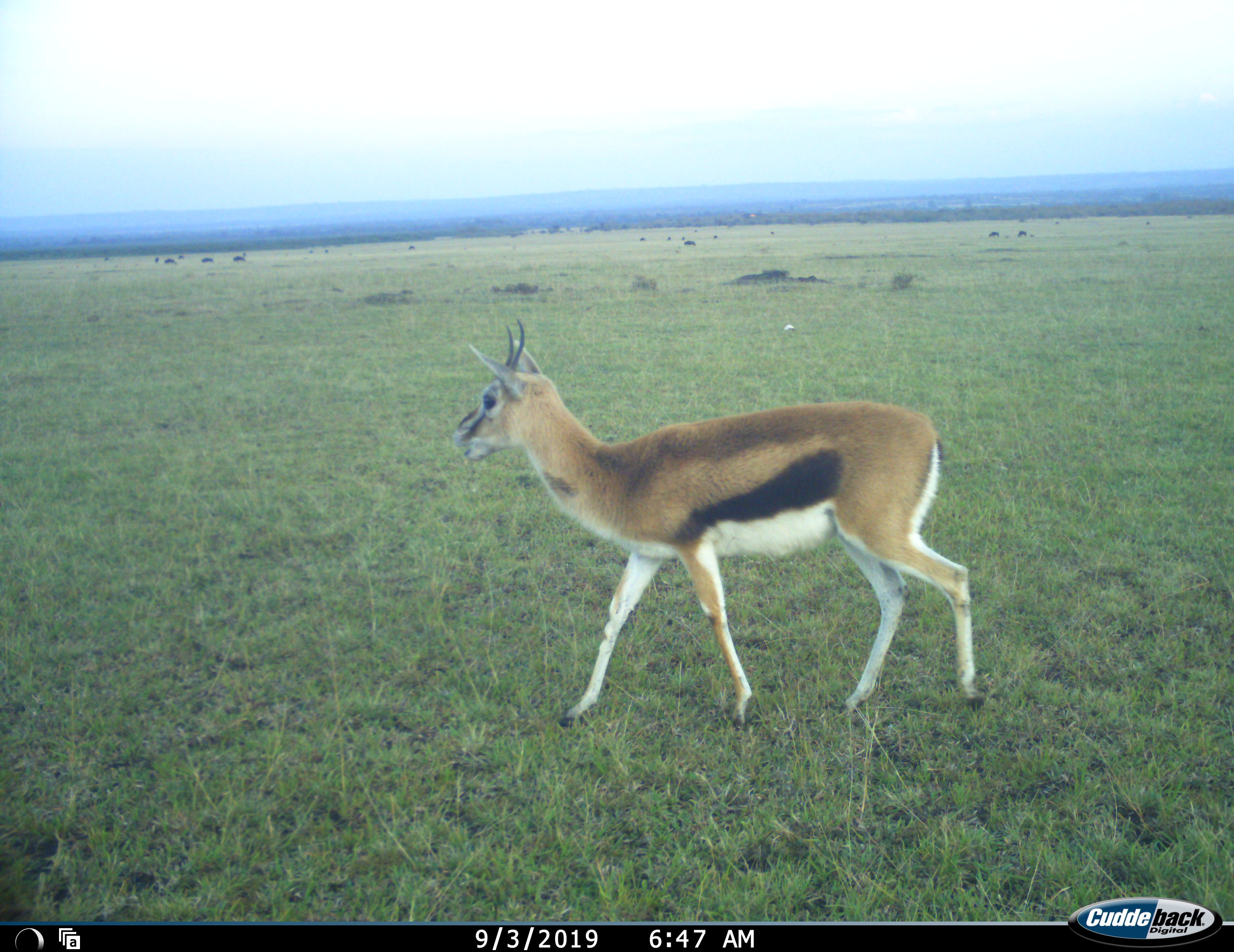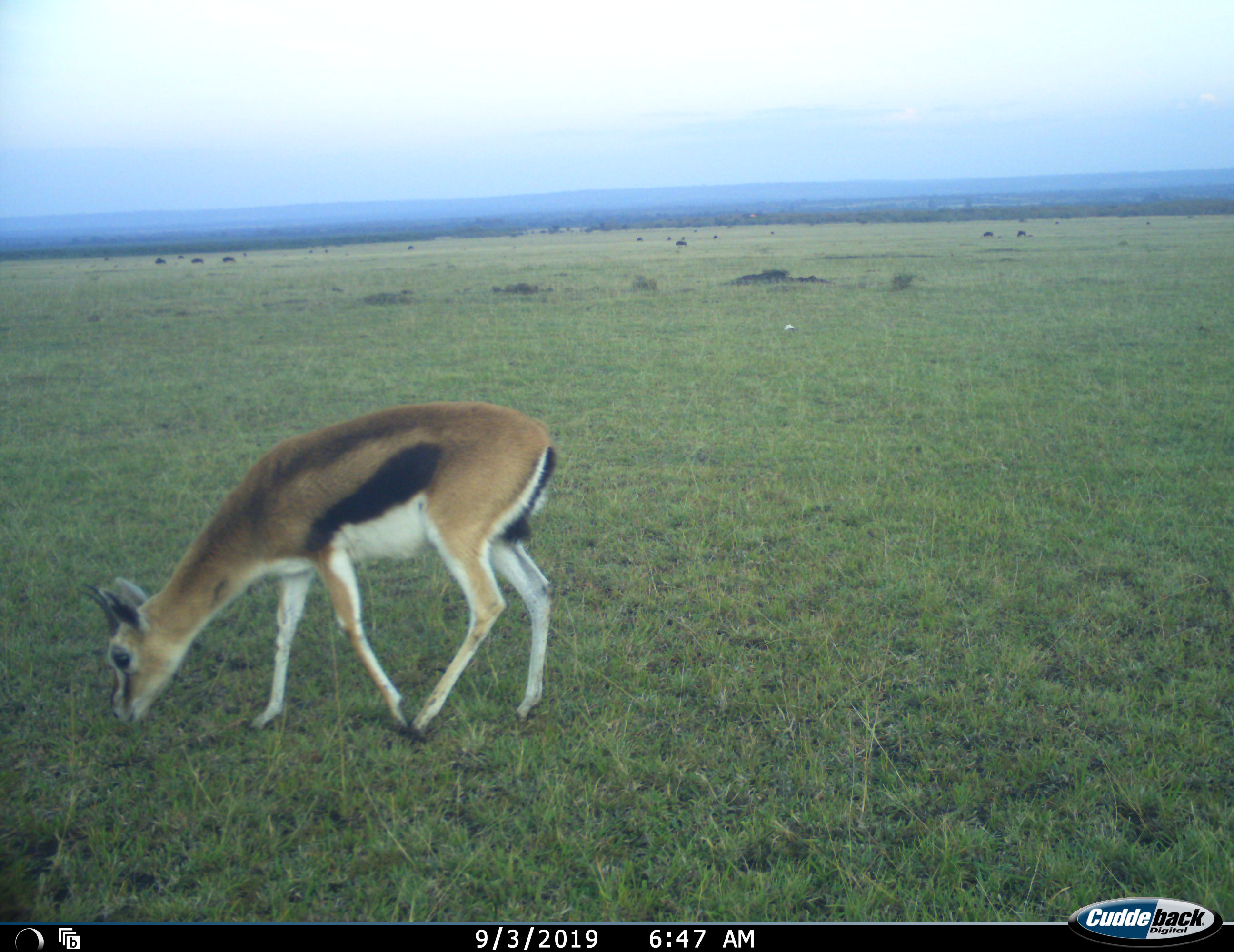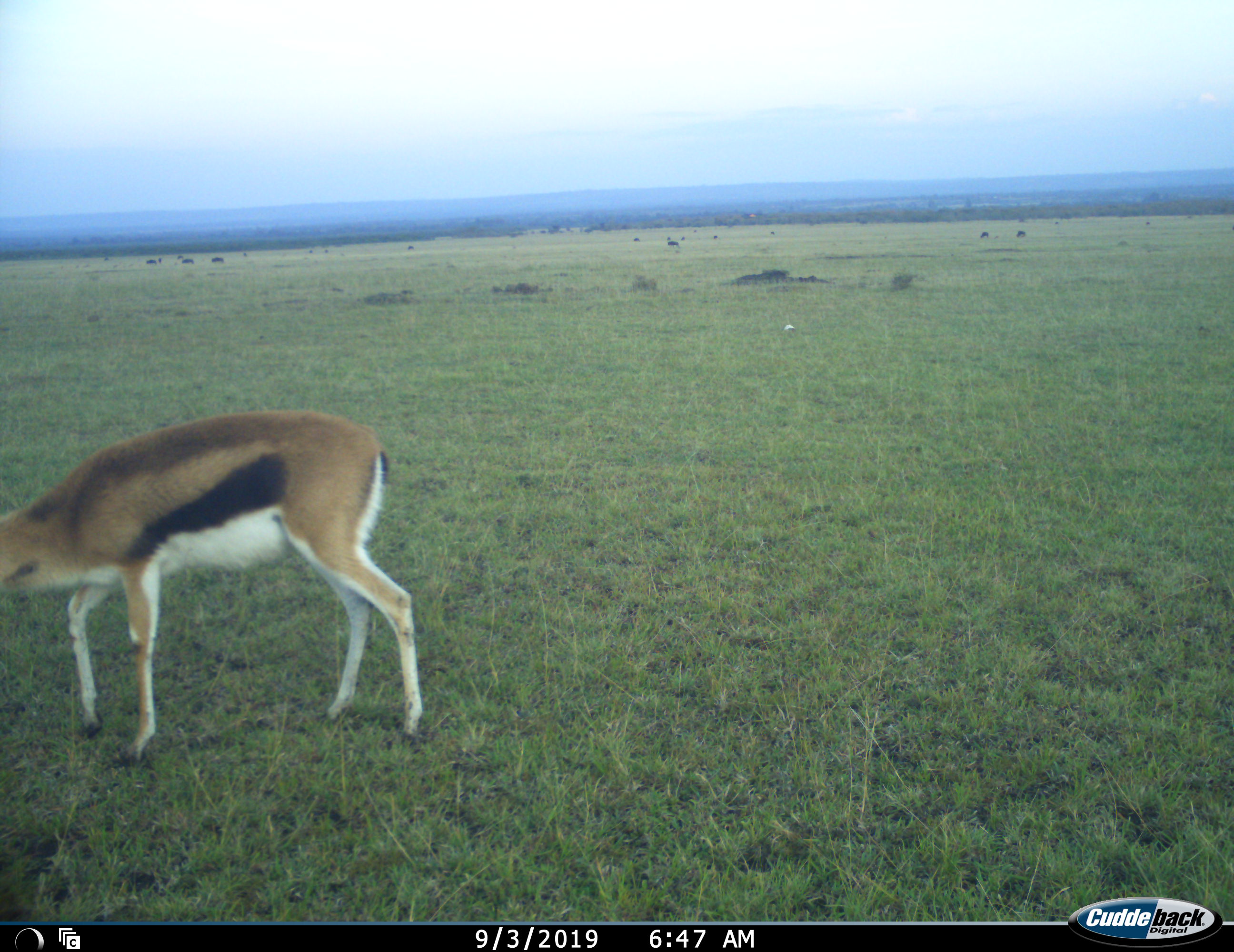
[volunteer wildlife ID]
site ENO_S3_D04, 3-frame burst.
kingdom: Animalia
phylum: Chordata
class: Mammalia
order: Artiodactyla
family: Bovidae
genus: Eudorcas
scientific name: Eudorcas thomsonii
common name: thomson's gazelle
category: gazellethomsons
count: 1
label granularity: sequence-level